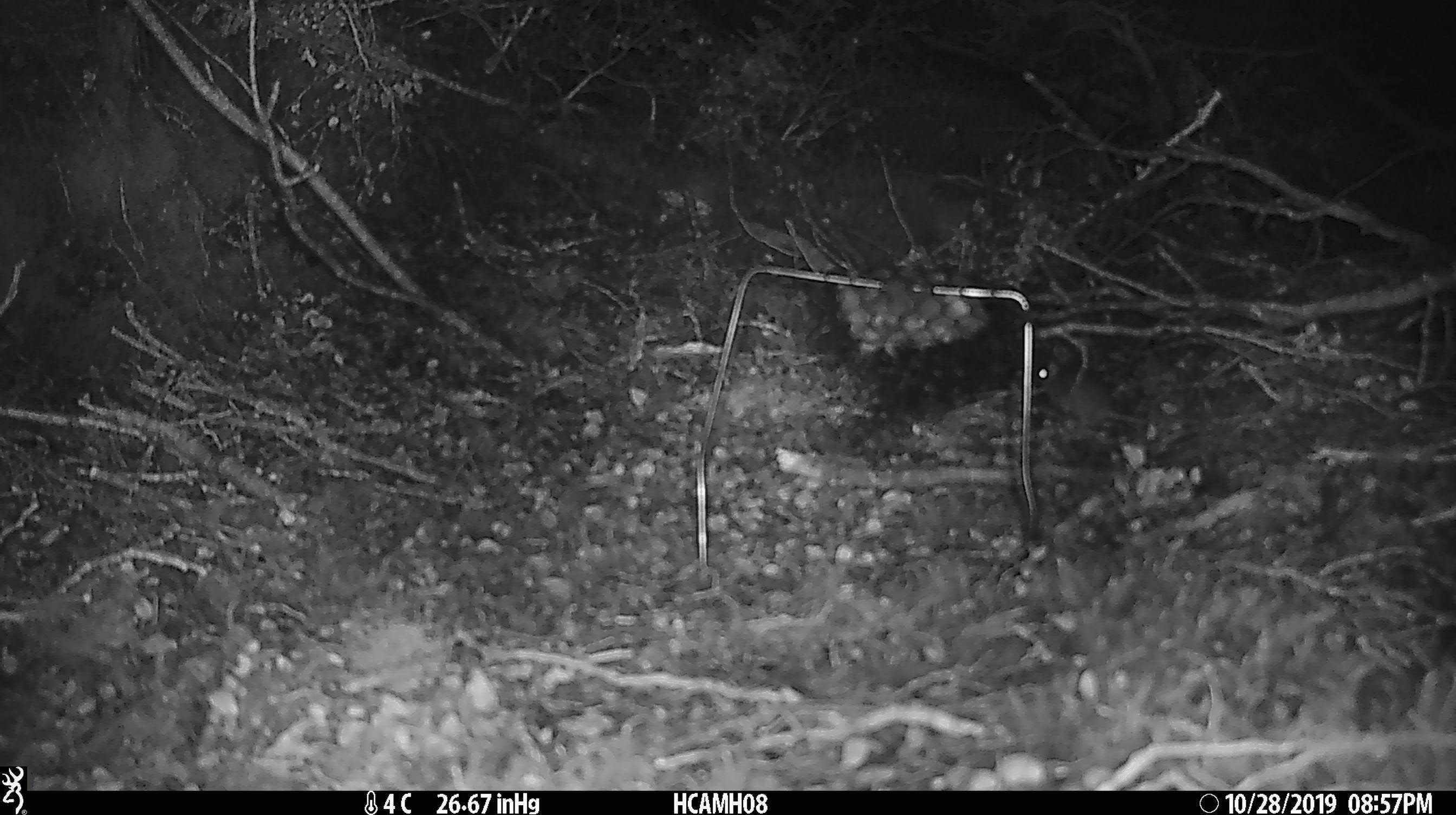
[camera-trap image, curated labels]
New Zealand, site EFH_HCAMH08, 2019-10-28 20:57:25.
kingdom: Animalia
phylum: Chordata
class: Mammalia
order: Rodentia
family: Muridae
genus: Mus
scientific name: Mus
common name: mouse